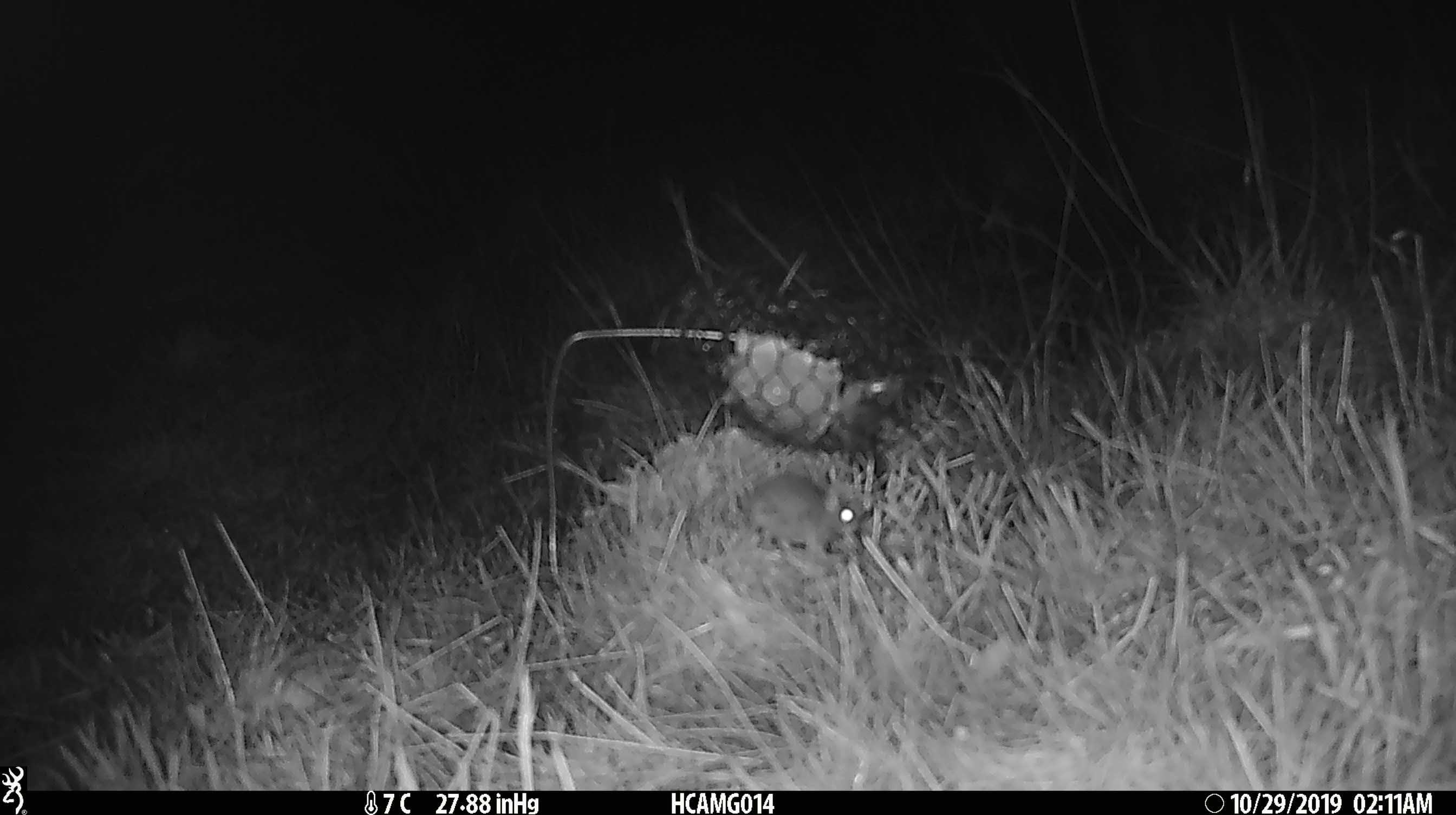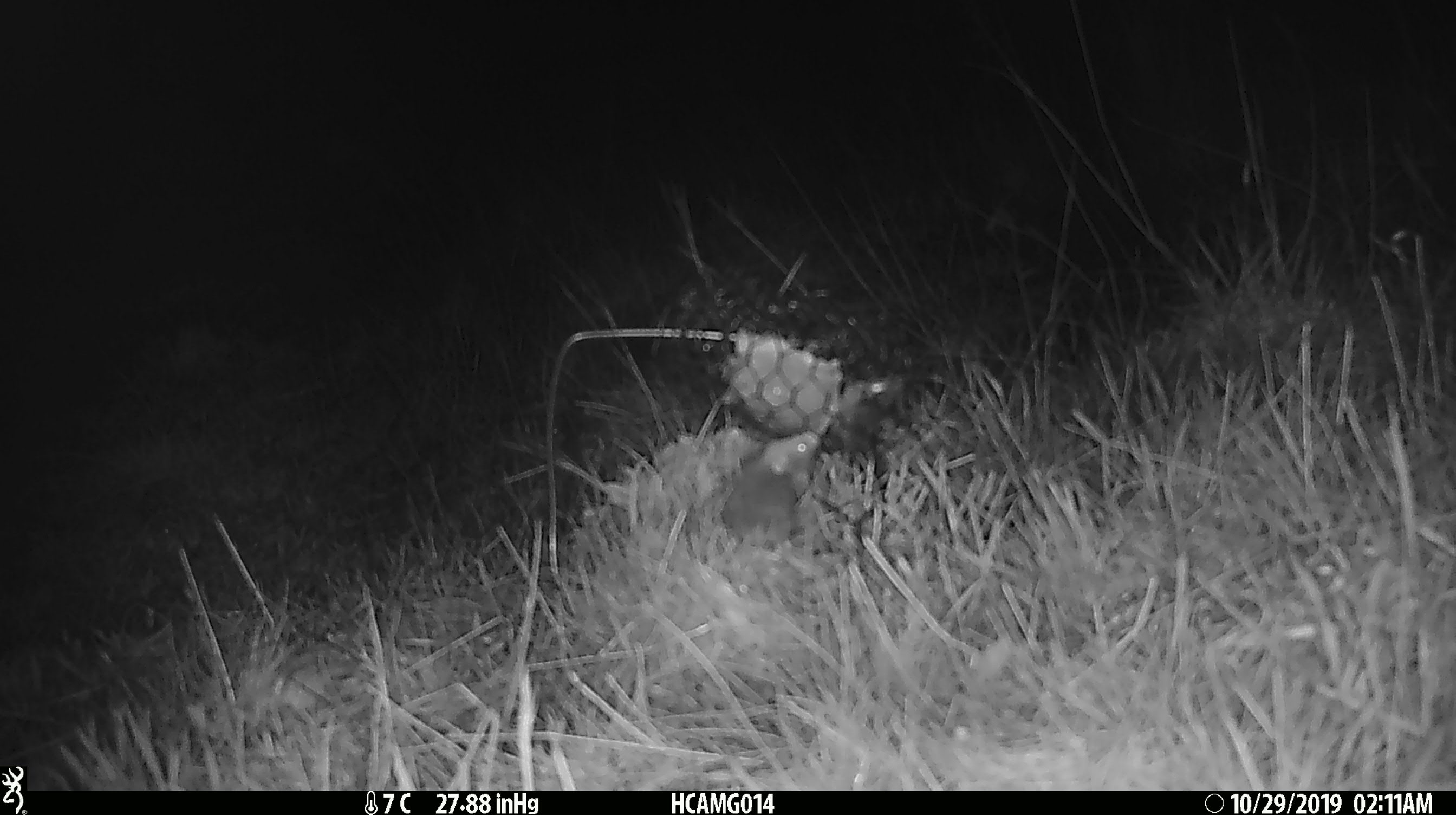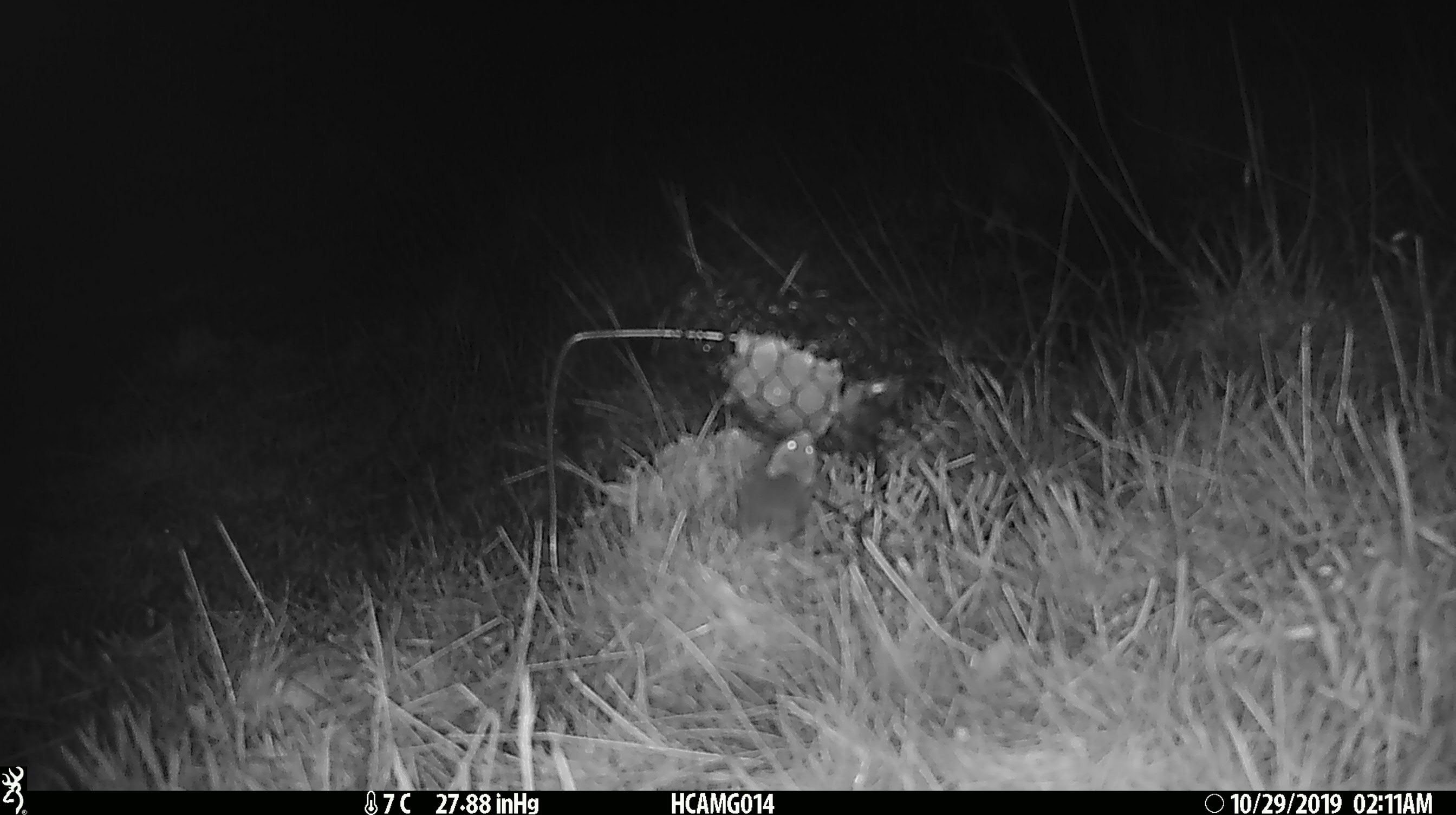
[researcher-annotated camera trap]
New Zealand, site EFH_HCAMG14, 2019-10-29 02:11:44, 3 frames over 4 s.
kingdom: Animalia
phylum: Chordata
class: Mammalia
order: Rodentia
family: Muridae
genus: Mus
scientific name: Mus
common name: mouse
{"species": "mouse (Mus)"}